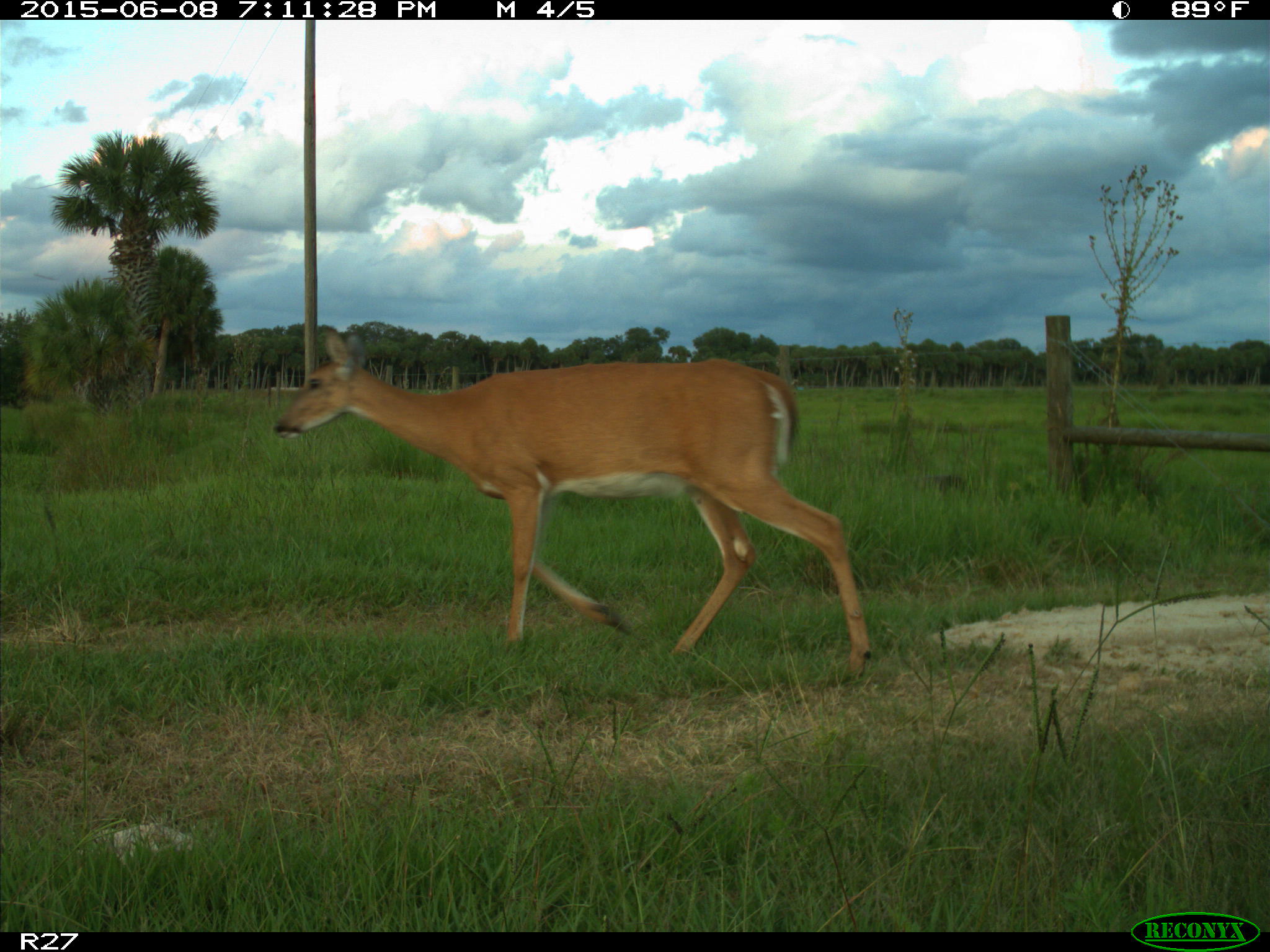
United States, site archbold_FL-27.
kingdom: Animalia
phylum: Chordata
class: Mammalia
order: Artiodactyla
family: Cervidae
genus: Odocoileus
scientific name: Odocoileus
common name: deer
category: unidentified deer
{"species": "unidentified deer (deer) (Odocoileus)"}